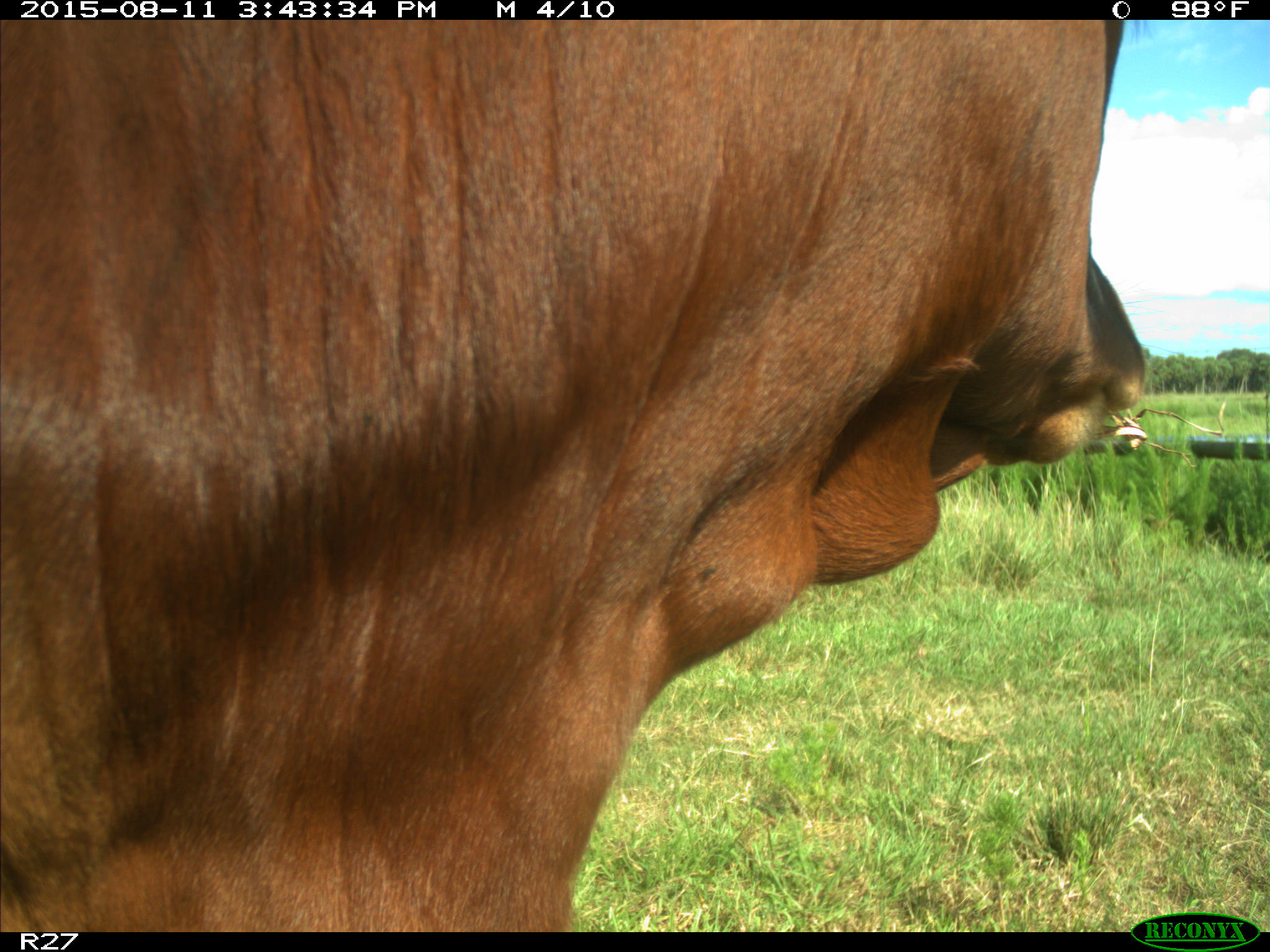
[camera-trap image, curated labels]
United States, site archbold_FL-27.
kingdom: Animalia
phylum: Chordata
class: Mammalia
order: Artiodactyla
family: Bovidae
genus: Bos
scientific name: Bos taurus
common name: domestic cow